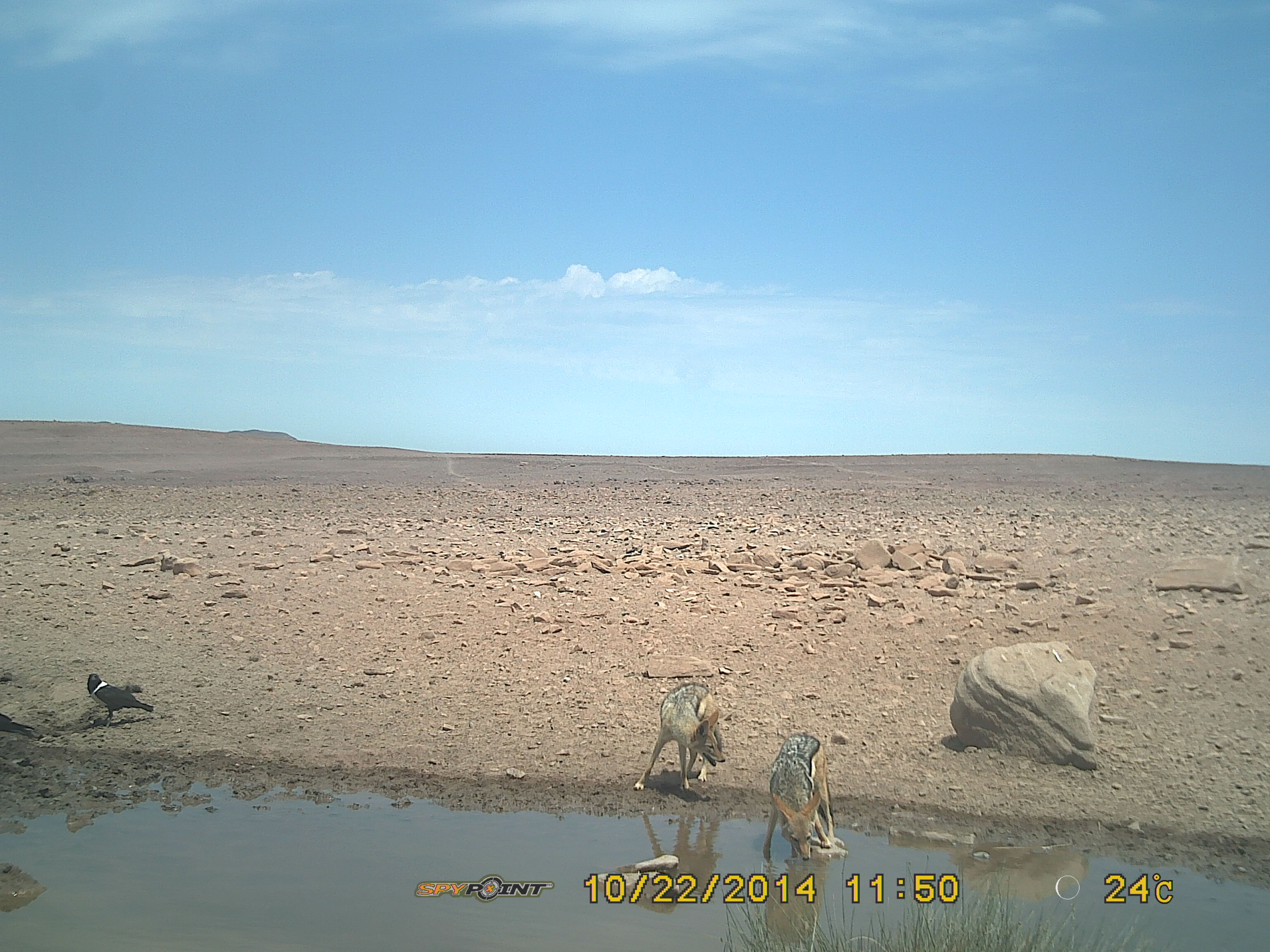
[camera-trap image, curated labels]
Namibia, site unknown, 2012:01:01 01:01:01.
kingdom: Animalia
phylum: Chordata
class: Mammalia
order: Carnivora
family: Canidae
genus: Lupulella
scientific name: Lupulella mesomelas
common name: black-backed jackal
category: canis mesomelas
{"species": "canis mesomelas (black-backed jackal) (Lupulella mesomelas)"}